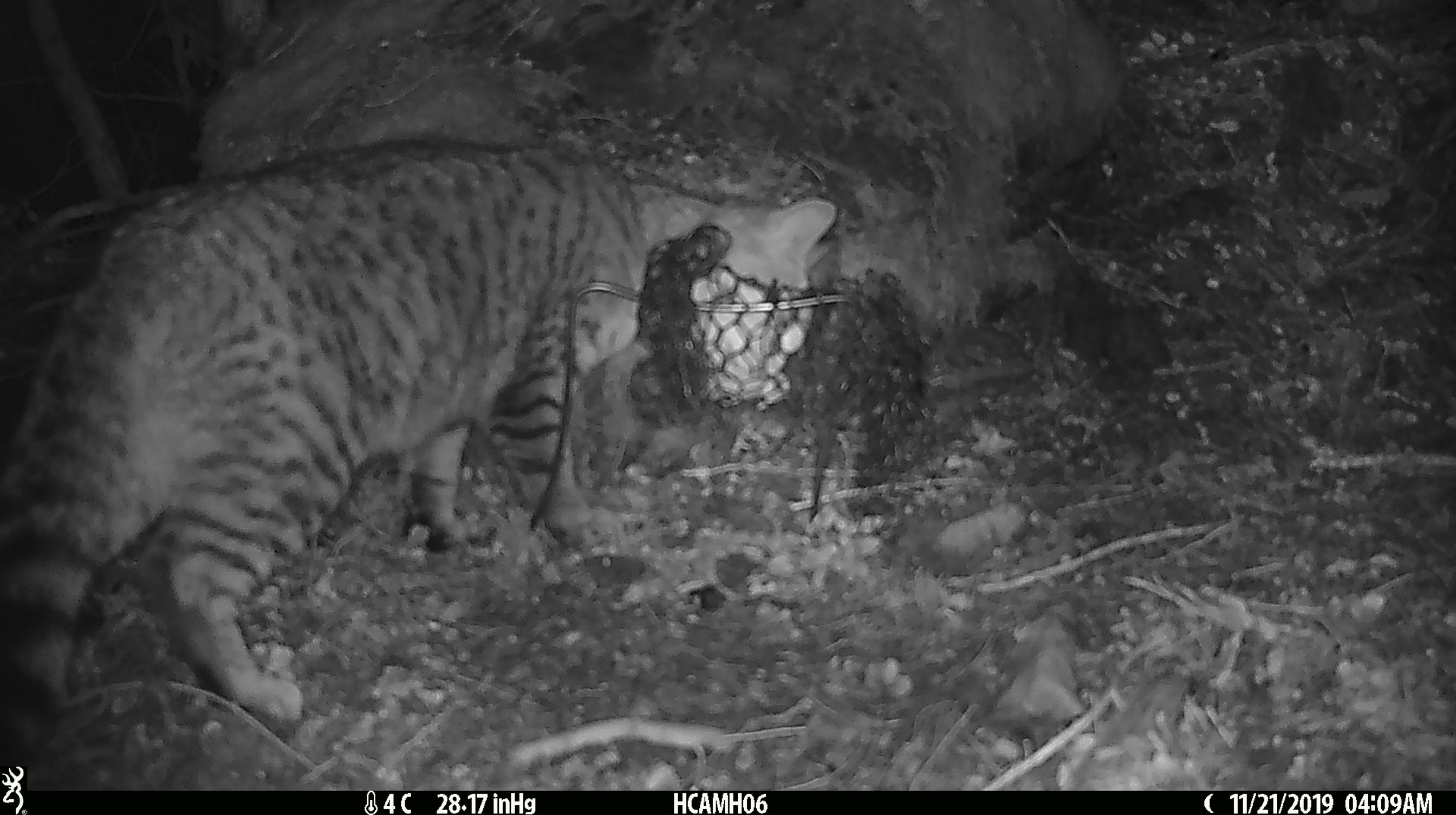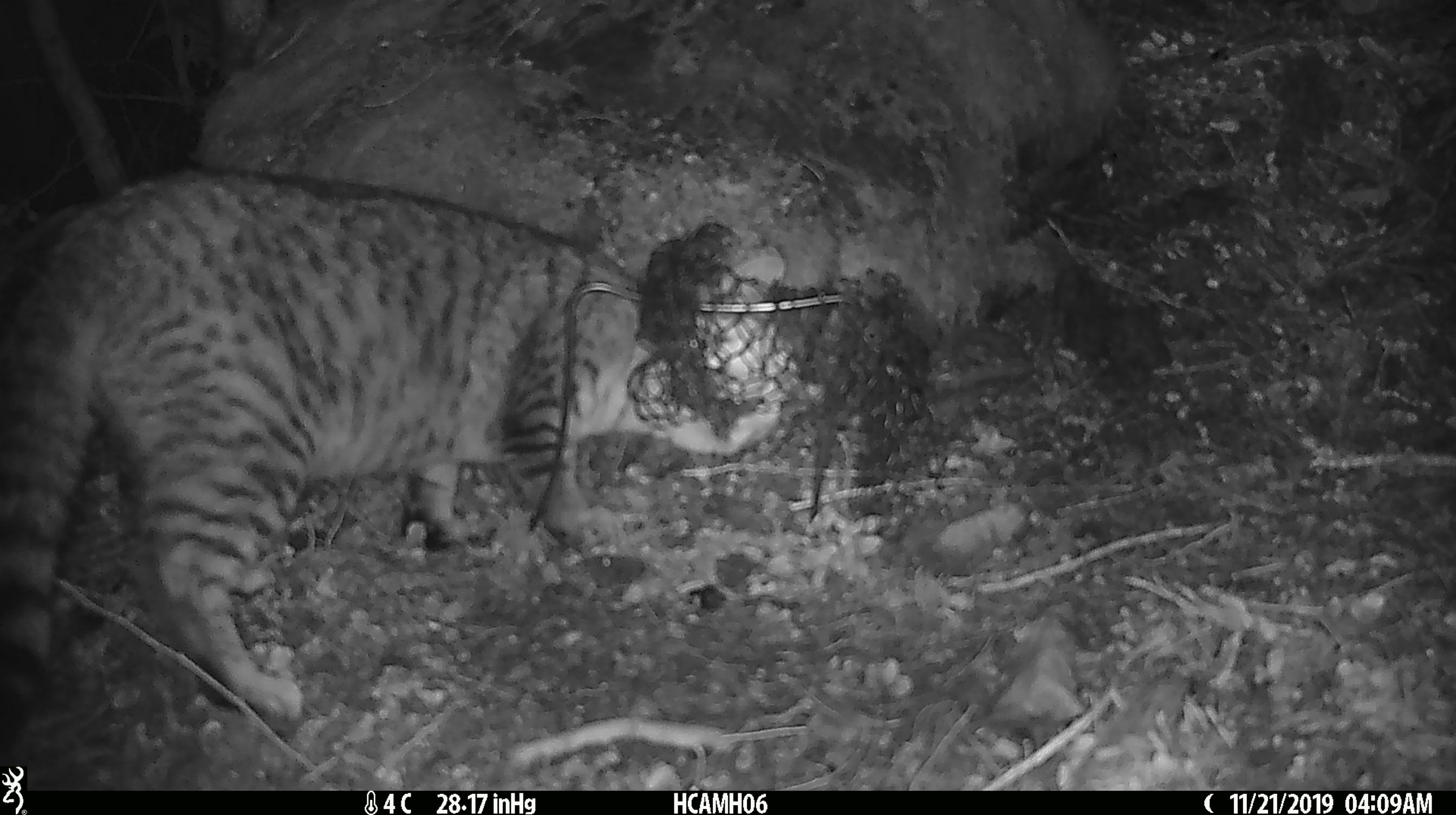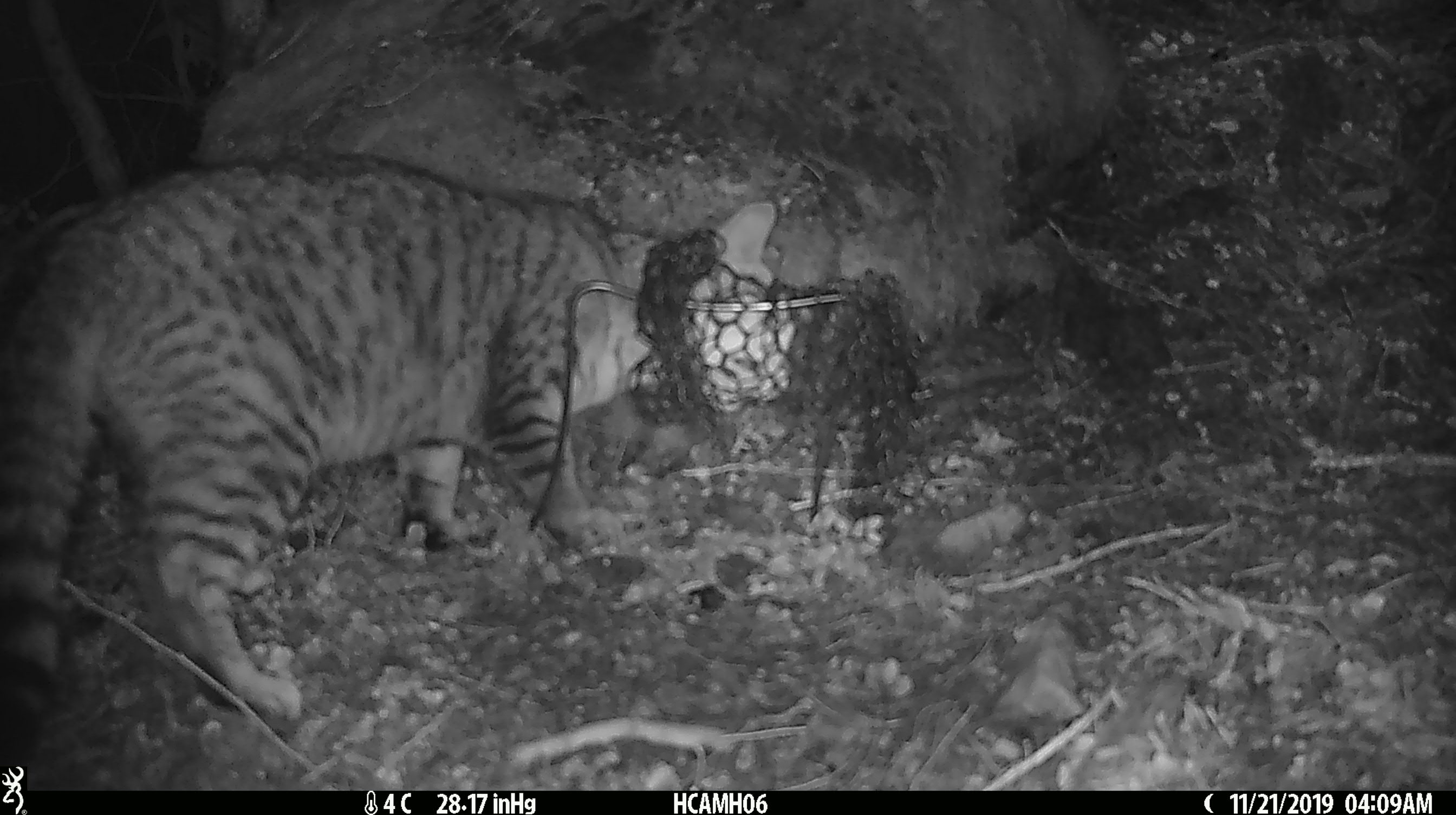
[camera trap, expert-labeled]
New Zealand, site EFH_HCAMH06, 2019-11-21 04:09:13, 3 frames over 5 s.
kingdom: Animalia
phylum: Chordata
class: Mammalia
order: Carnivora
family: Felidae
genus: Felis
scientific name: Felis catus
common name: domestic cat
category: cat